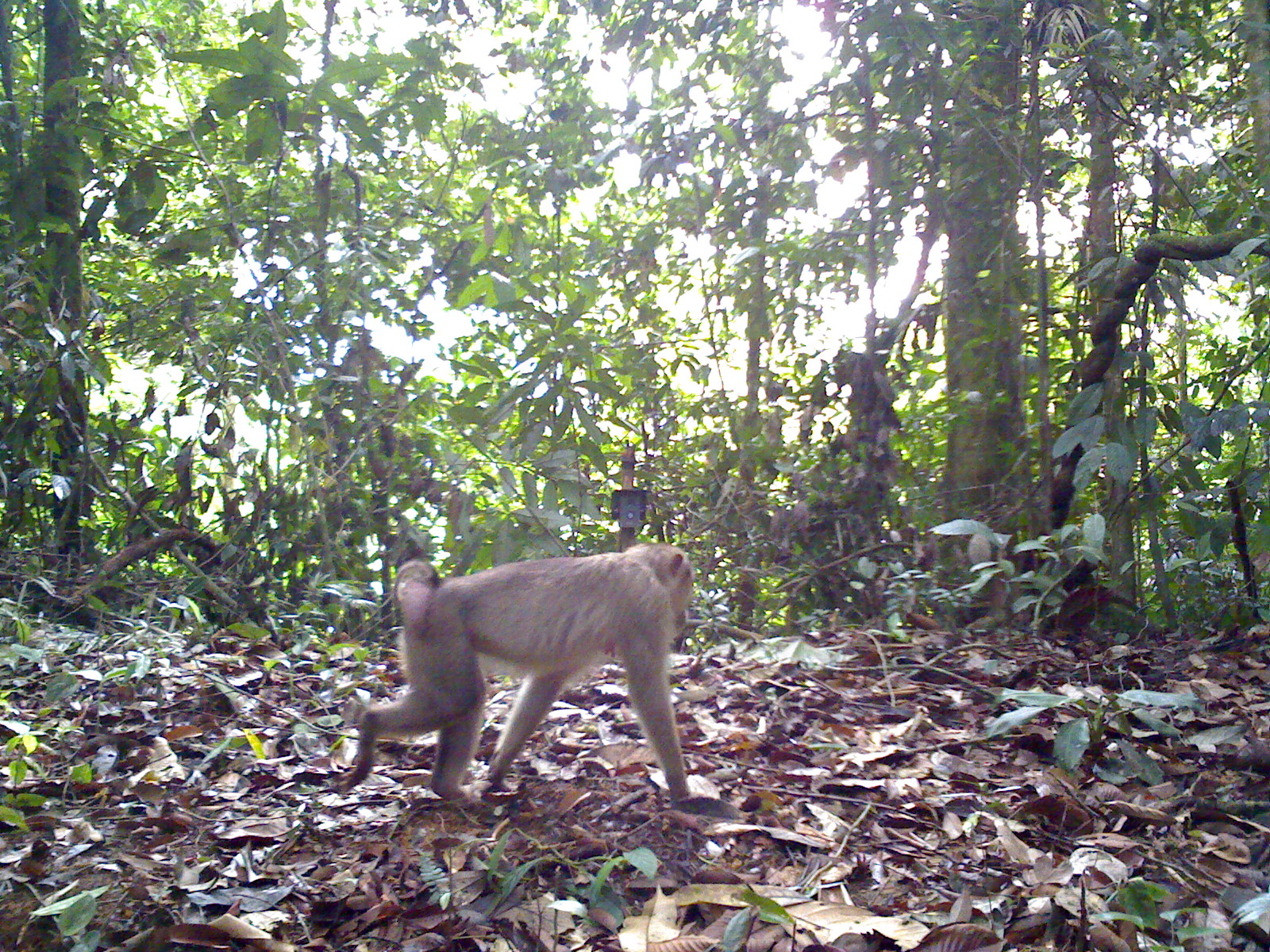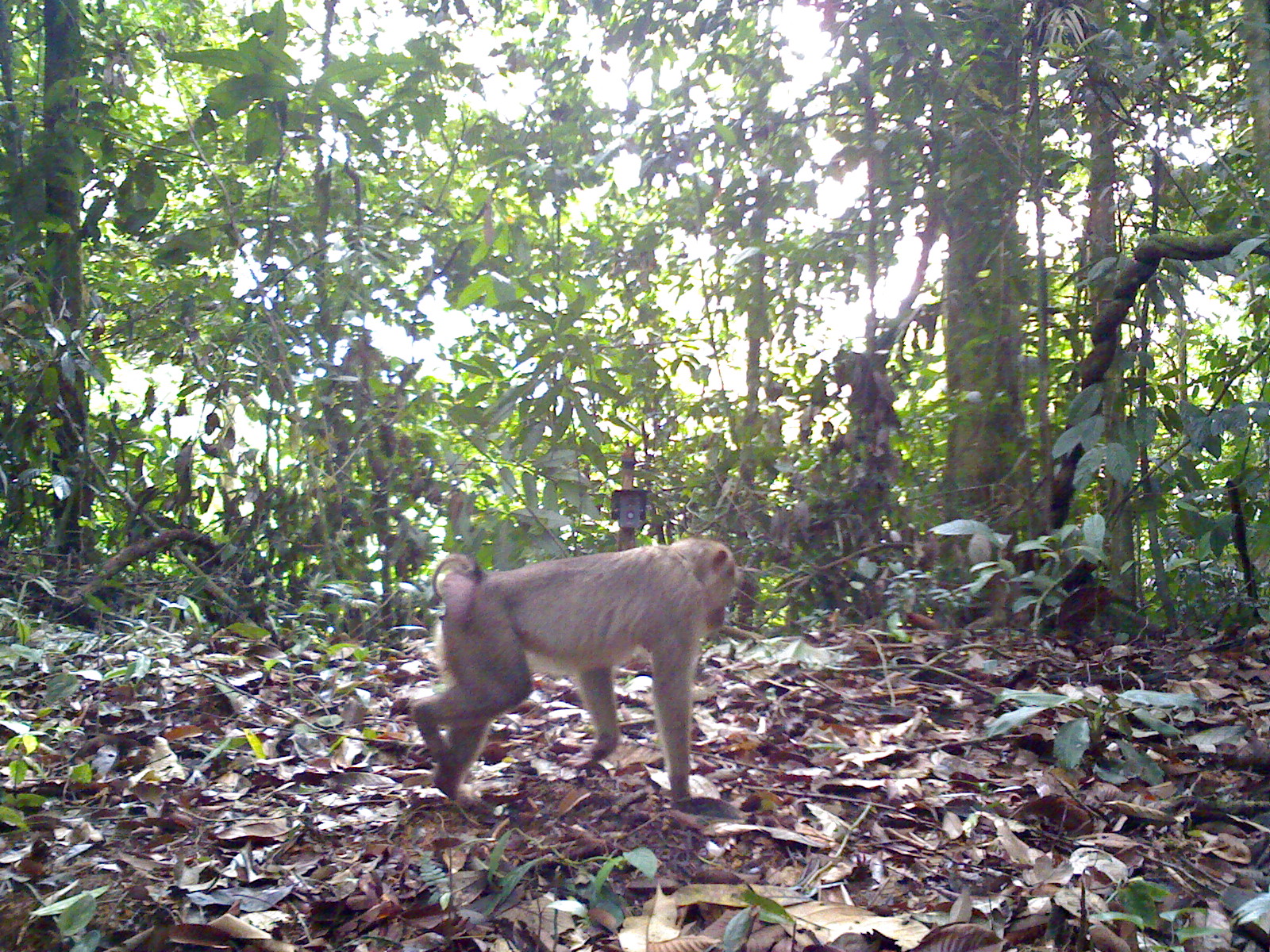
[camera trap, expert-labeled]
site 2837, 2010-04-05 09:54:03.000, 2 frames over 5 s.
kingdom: Animalia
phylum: Chordata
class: Mammalia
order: Primates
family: Cercopithecidae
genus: Macaca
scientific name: Macaca nemestrina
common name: southern pig-tailed macaque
Macaca nemestrina (southern pig-tailed macaque), count 1, sex female.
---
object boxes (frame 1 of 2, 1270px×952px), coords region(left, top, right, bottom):
macaca nemestrina: region(333, 540, 695, 804)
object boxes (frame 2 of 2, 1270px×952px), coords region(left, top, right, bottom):
macaca nemestrina: region(406, 536, 739, 814)